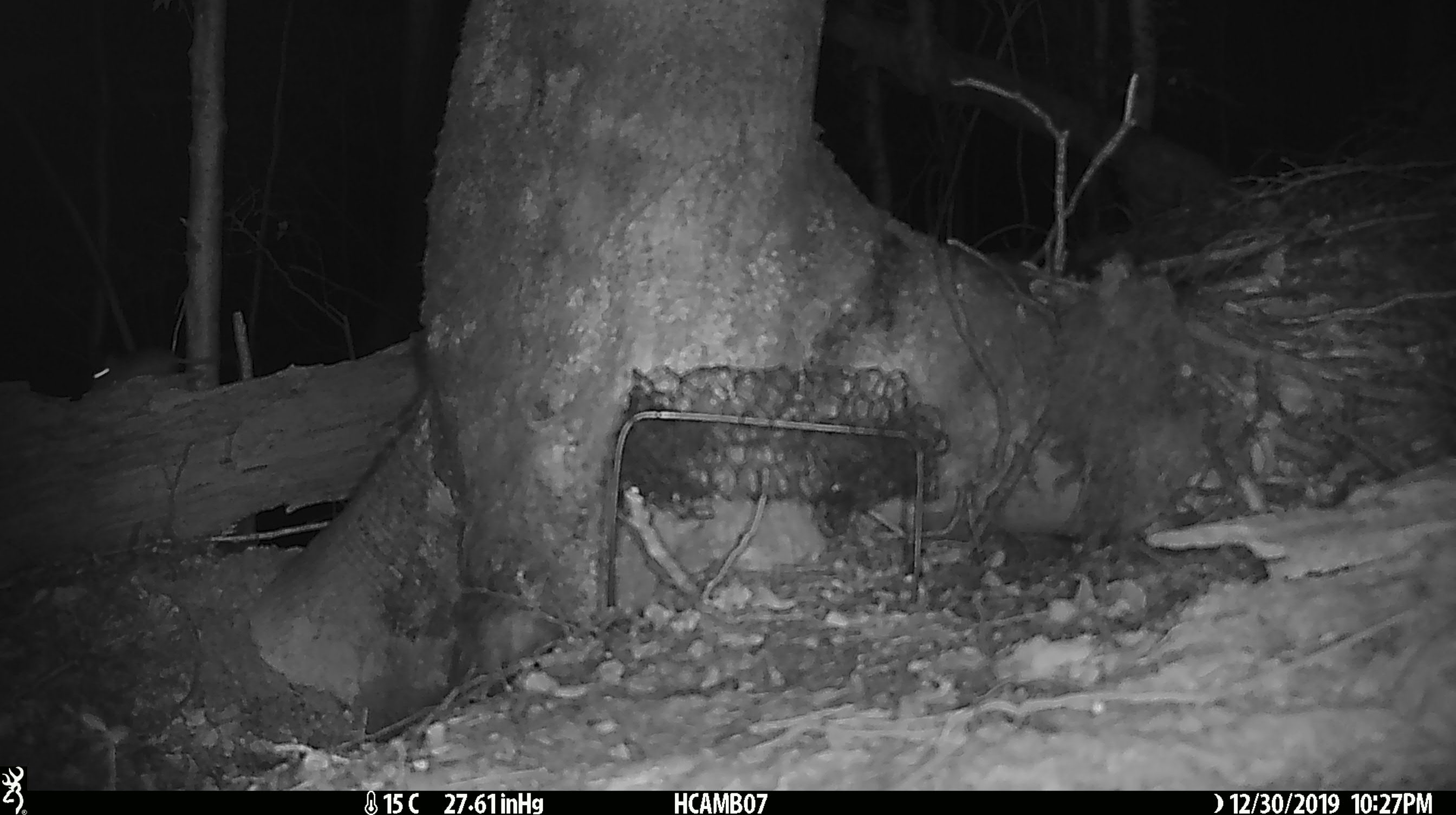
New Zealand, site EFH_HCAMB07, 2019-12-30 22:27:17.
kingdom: Animalia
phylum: Chordata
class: Mammalia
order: Rodentia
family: Muridae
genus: Mus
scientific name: Mus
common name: mouse